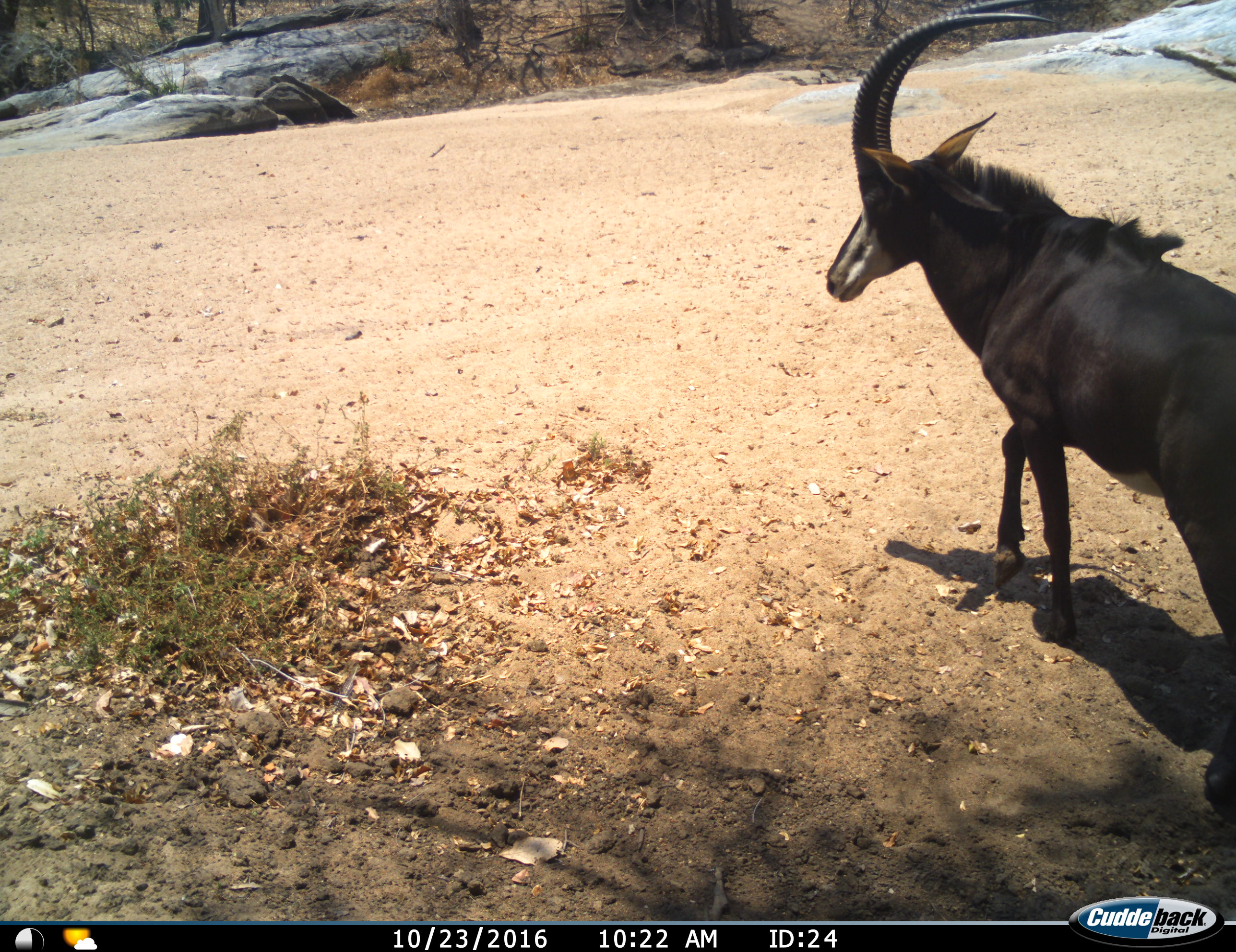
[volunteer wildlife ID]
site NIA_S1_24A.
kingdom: Animalia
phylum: Chordata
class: Mammalia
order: Artiodactyla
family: Bovidae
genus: Hippotragus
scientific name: Hippotragus niger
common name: sable antelope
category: sable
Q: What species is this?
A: Sable (sable antelope) (Hippotragus niger).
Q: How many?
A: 1.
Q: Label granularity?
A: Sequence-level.